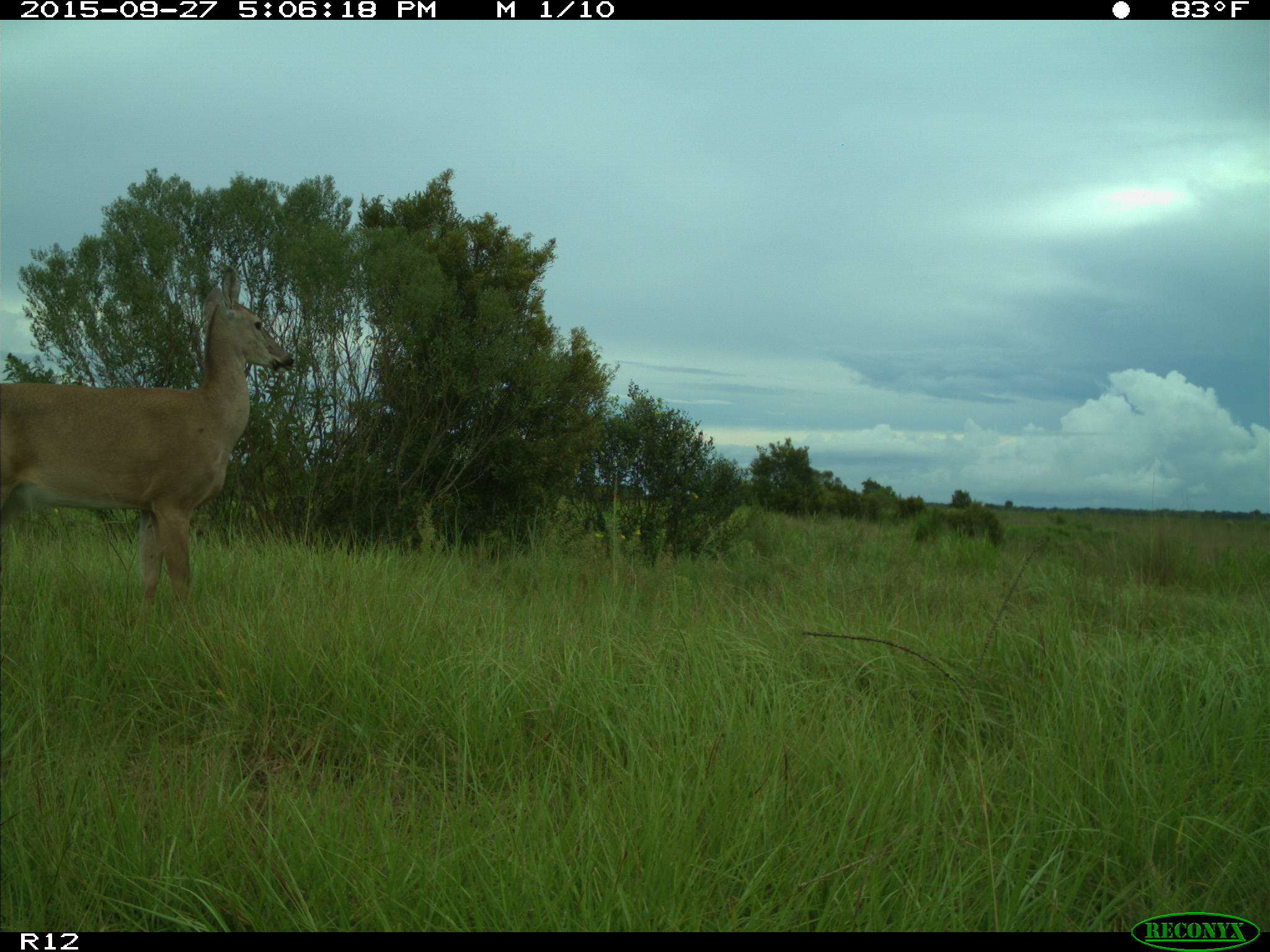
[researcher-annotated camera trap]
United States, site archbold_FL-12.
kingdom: Animalia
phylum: Chordata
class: Mammalia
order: Artiodactyla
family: Cervidae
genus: Odocoileus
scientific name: Odocoileus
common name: deer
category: unidentified deer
Unidentified deer (deer) (Odocoileus).